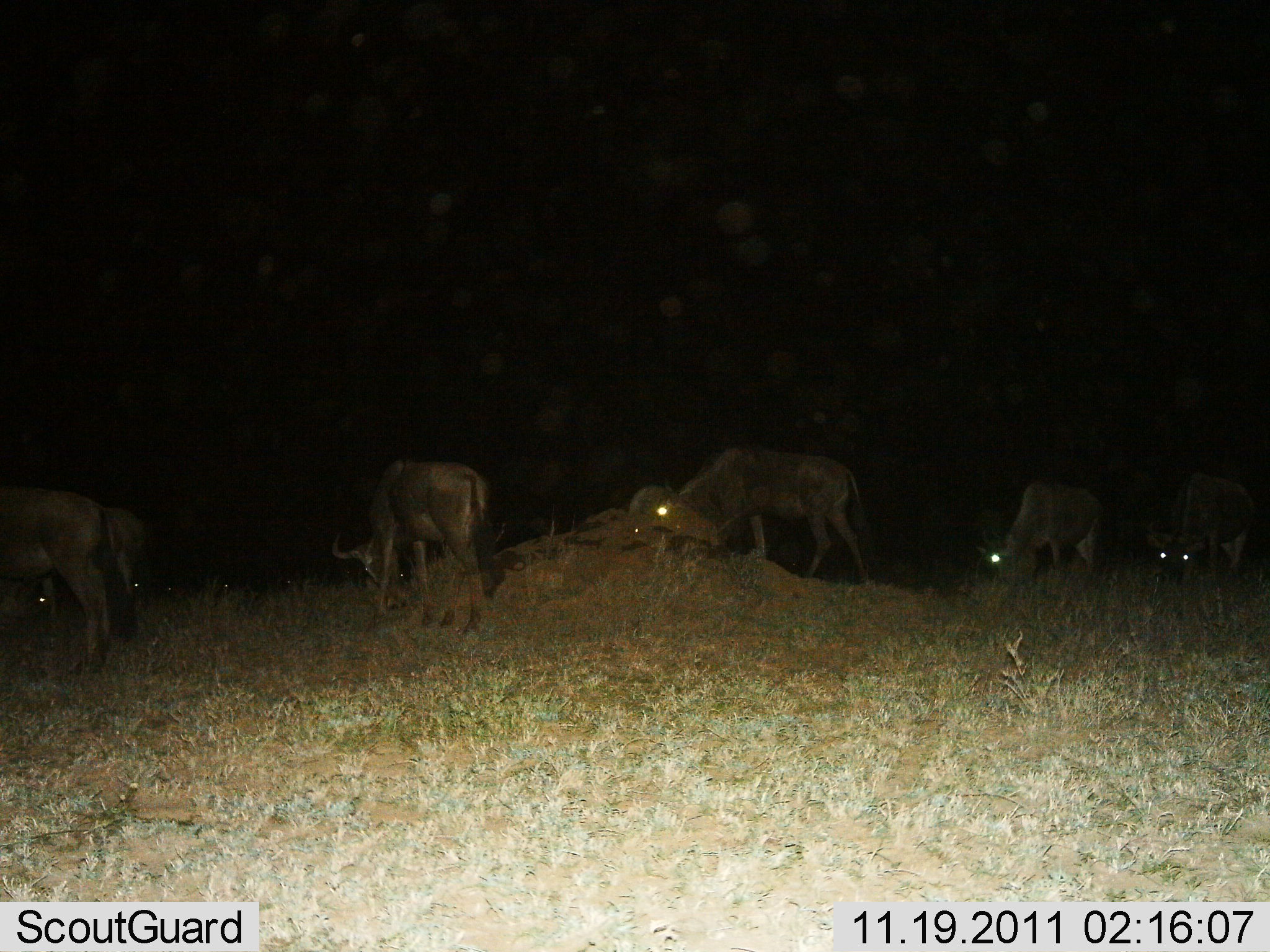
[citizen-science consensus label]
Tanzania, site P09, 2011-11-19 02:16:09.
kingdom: Animalia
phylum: Chordata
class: Mammalia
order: Artiodactyla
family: Bovidae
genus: Connochaetes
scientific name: Connochaetes taurinus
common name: blue wildebeest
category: wildebeest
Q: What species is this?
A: Wildebeest (blue wildebeest) (Connochaetes taurinus).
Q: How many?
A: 6.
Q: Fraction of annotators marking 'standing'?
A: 21%.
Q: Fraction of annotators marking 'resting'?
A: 0%.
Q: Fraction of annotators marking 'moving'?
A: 7%.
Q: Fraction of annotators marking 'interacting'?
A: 0%.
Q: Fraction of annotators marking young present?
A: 0%.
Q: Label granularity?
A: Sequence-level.